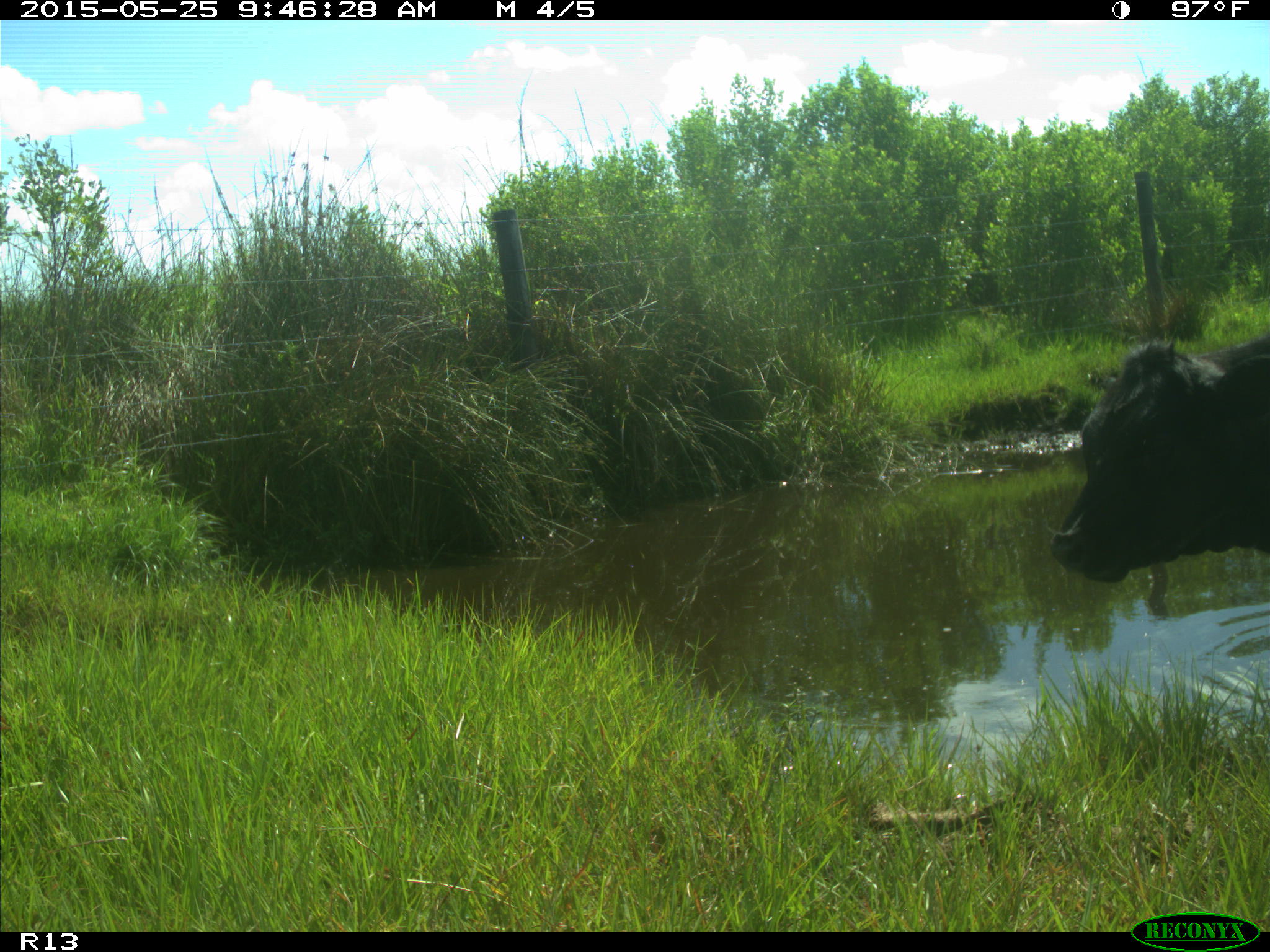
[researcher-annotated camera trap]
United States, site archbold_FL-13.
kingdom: Animalia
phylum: Chordata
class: Mammalia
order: Artiodactyla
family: Bovidae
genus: Bos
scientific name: Bos taurus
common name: domestic cow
Bos taurus (domestic cow).